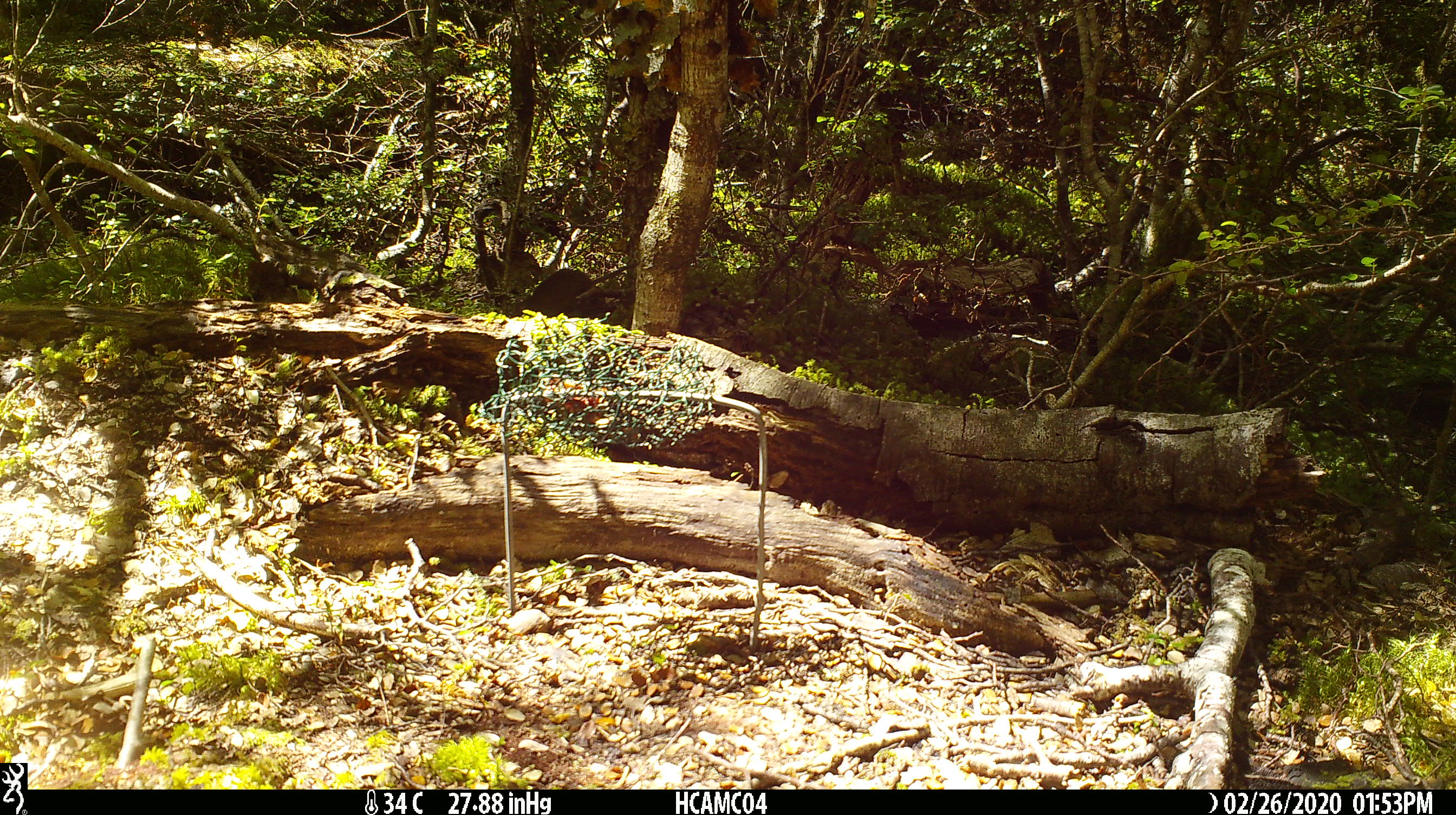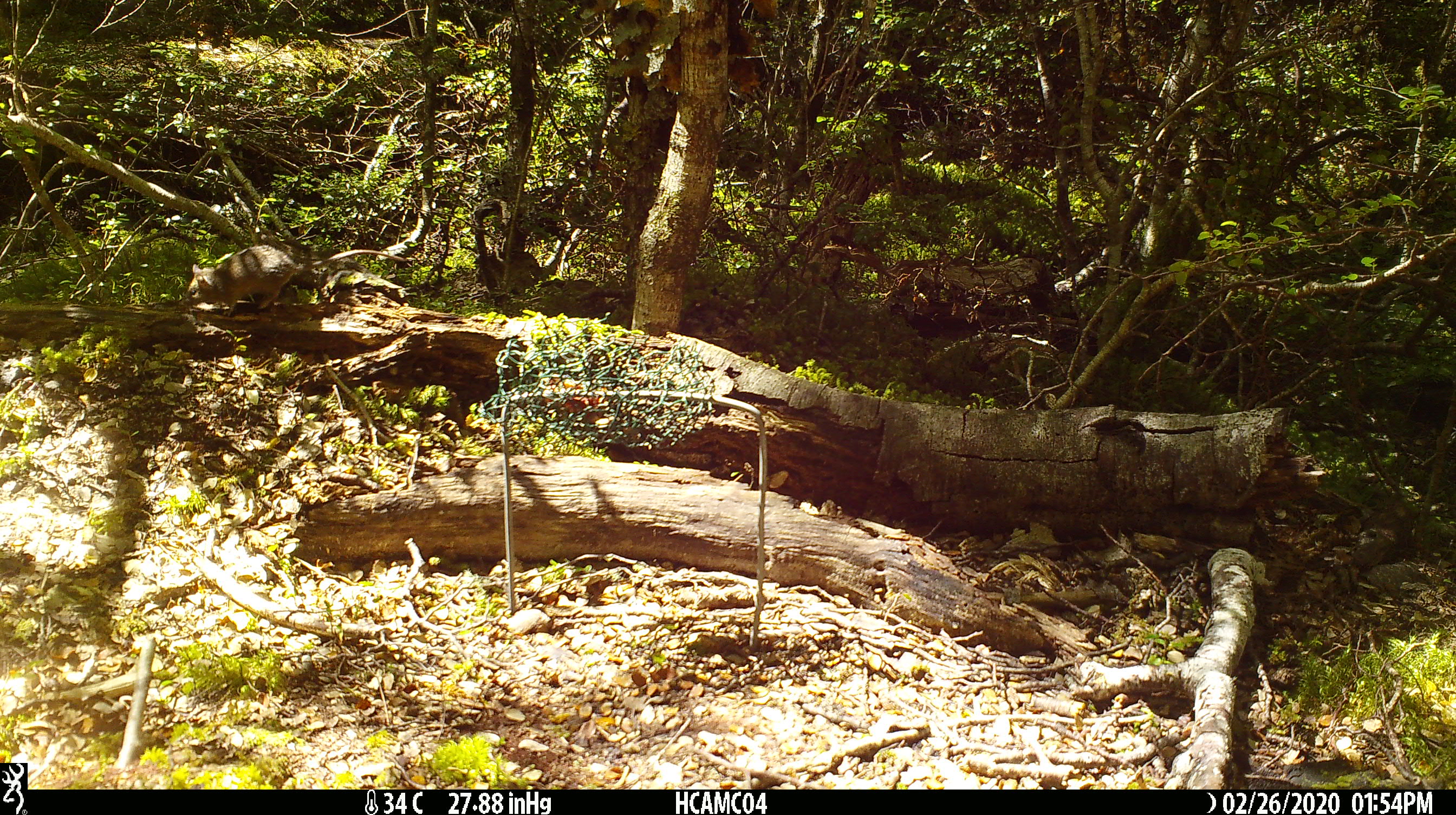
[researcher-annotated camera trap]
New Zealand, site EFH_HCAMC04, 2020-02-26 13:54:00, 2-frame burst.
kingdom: Animalia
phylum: Chordata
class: Mammalia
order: Rodentia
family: Muridae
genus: Mus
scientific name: Mus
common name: mouse